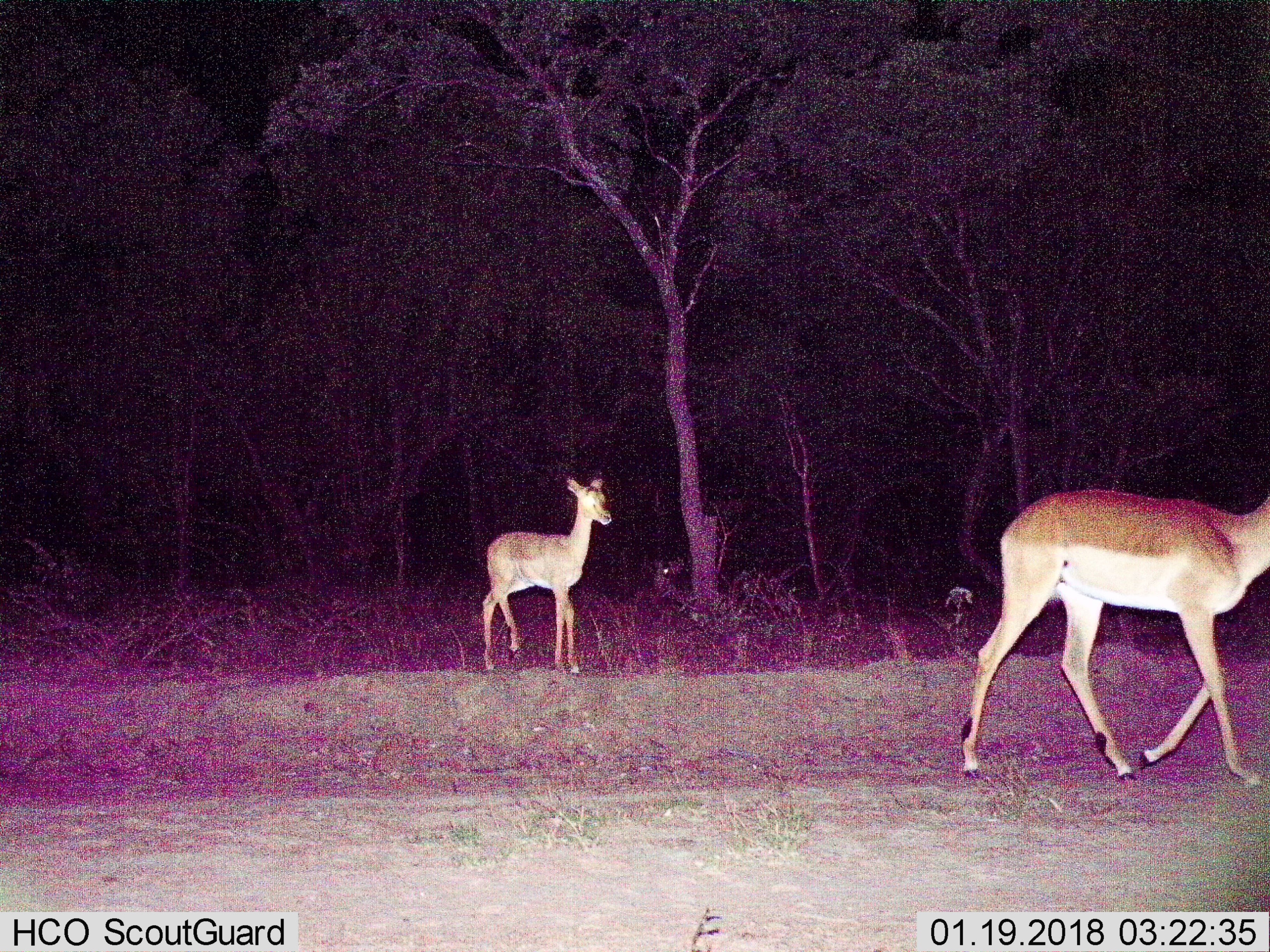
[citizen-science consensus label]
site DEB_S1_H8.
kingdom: Animalia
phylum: Chordata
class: Mammalia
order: Artiodactyla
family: Bovidae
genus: Aepyceros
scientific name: Aepyceros melampus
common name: impala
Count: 2.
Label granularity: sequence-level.